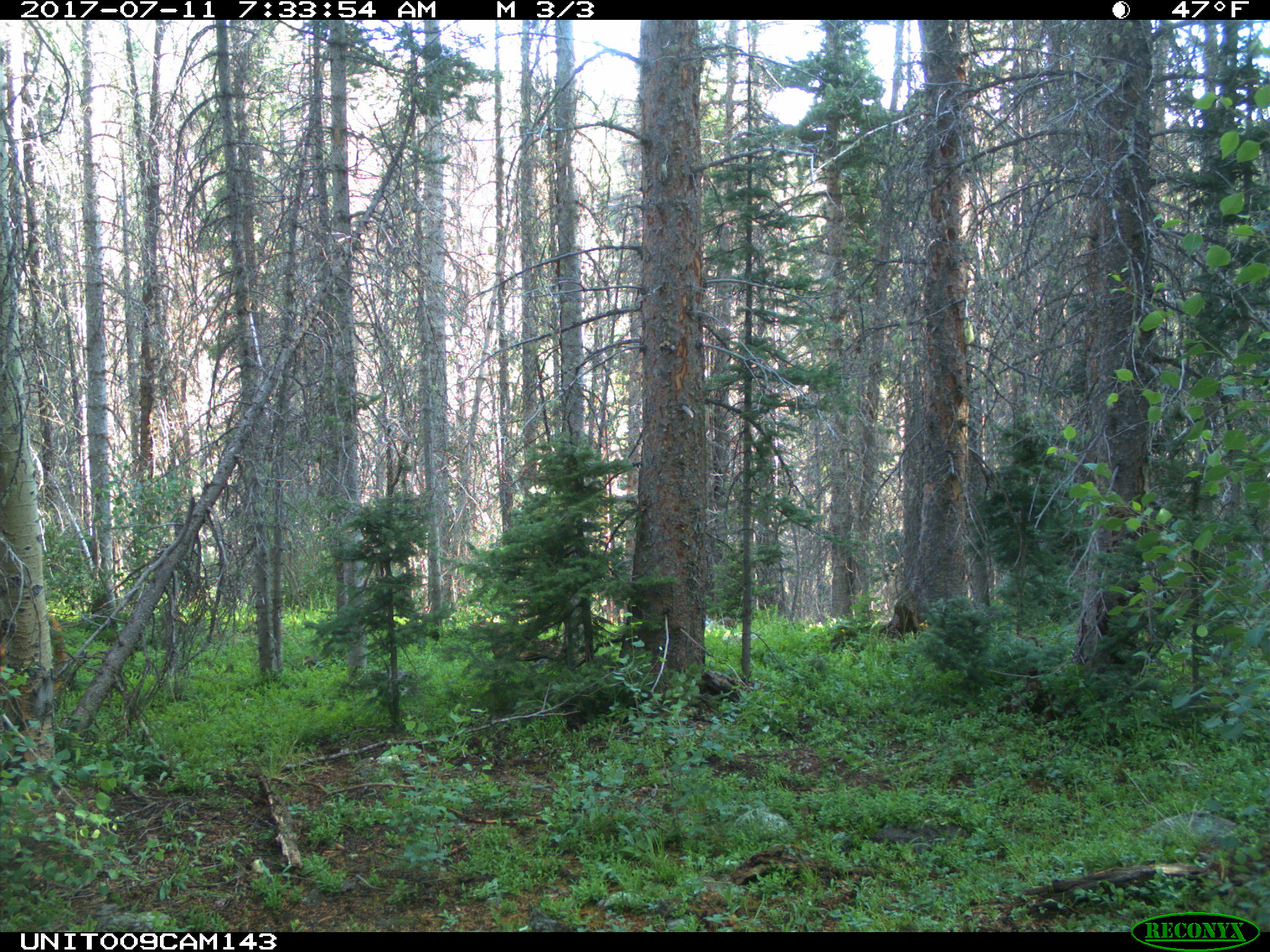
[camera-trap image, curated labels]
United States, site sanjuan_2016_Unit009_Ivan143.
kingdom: Animalia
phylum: Chordata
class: Mammalia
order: Artiodactyla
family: Bovidae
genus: Bos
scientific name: Bos taurus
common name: domestic cow